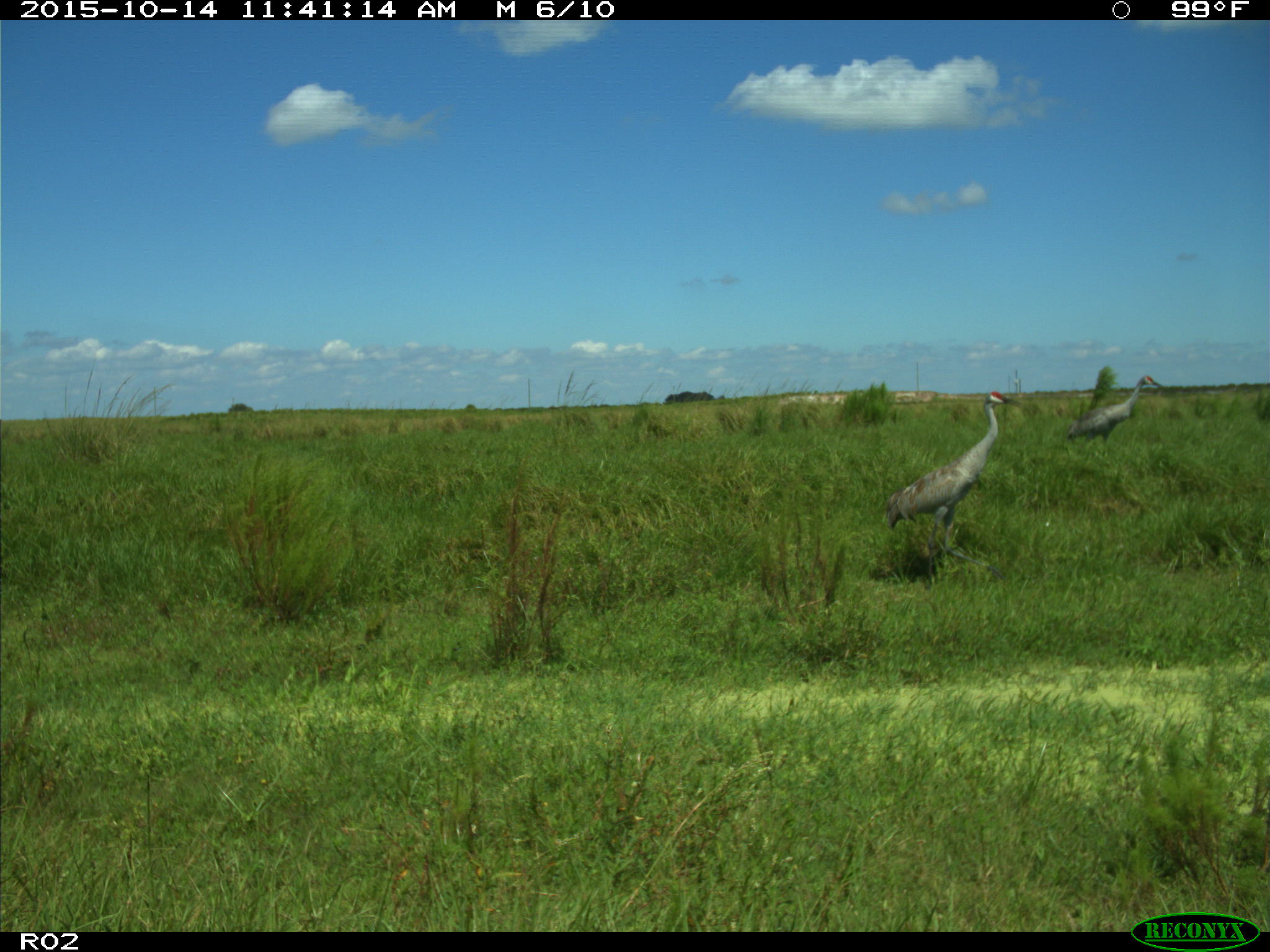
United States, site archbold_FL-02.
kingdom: Animalia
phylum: Chordata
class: Aves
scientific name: Aves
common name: birds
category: unidentified bird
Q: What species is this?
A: Unidentified bird (birds) (Aves).